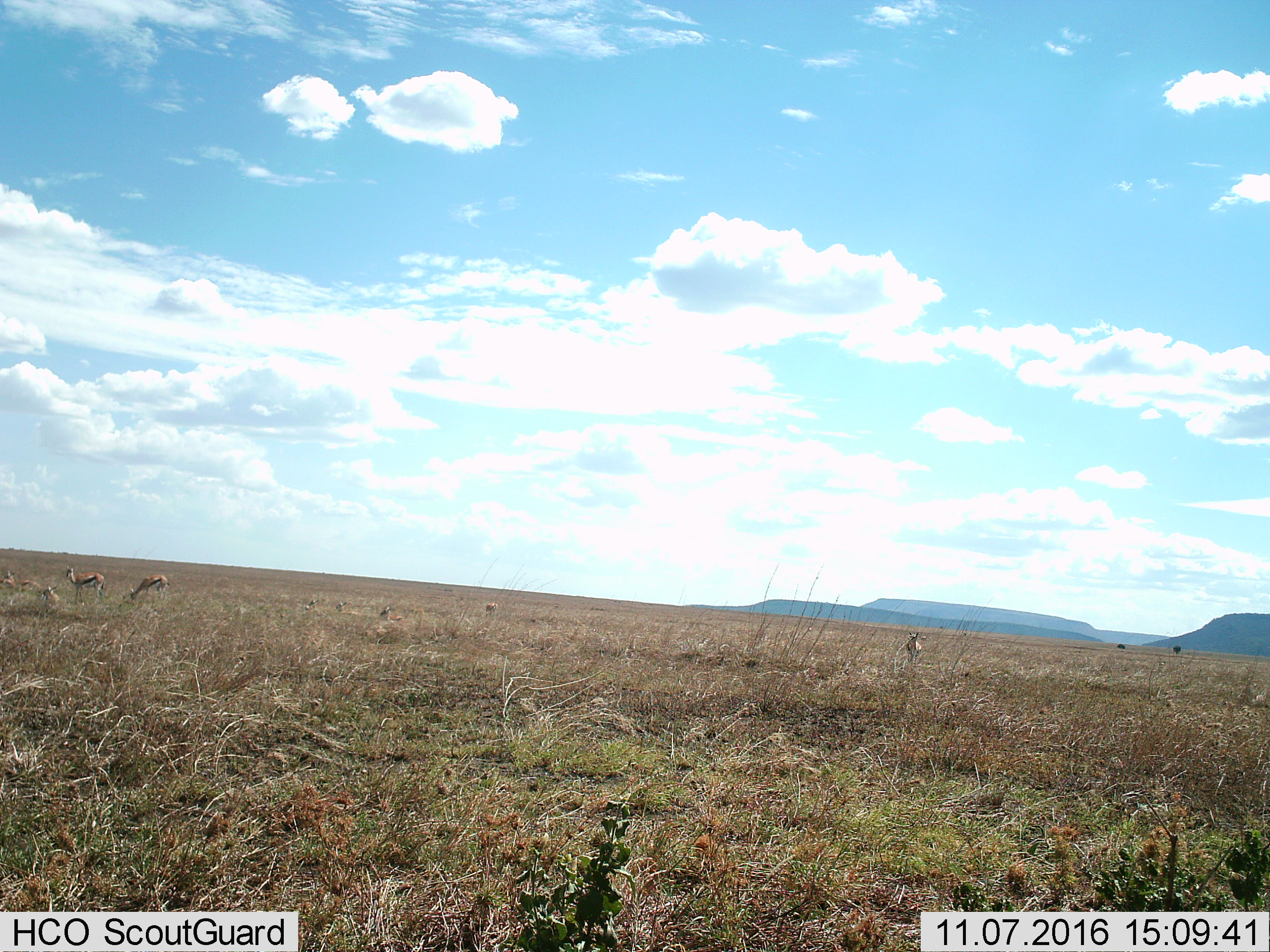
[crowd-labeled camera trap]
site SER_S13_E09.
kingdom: Animalia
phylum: Chordata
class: Mammalia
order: Artiodactyla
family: Bovidae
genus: Eudorcas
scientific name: Eudorcas thomsonii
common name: thomson's gazelle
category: gazellethomsons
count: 9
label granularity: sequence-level